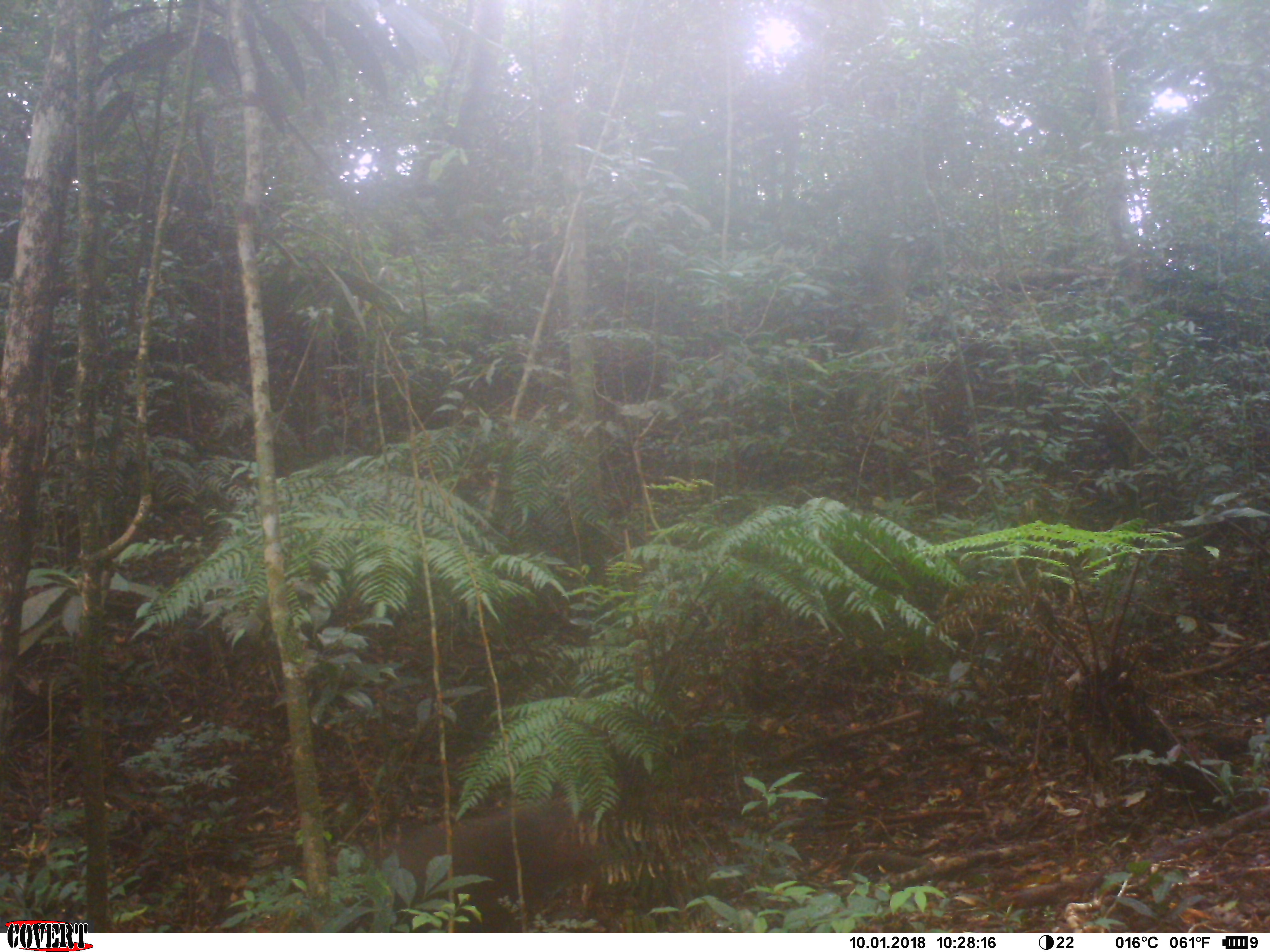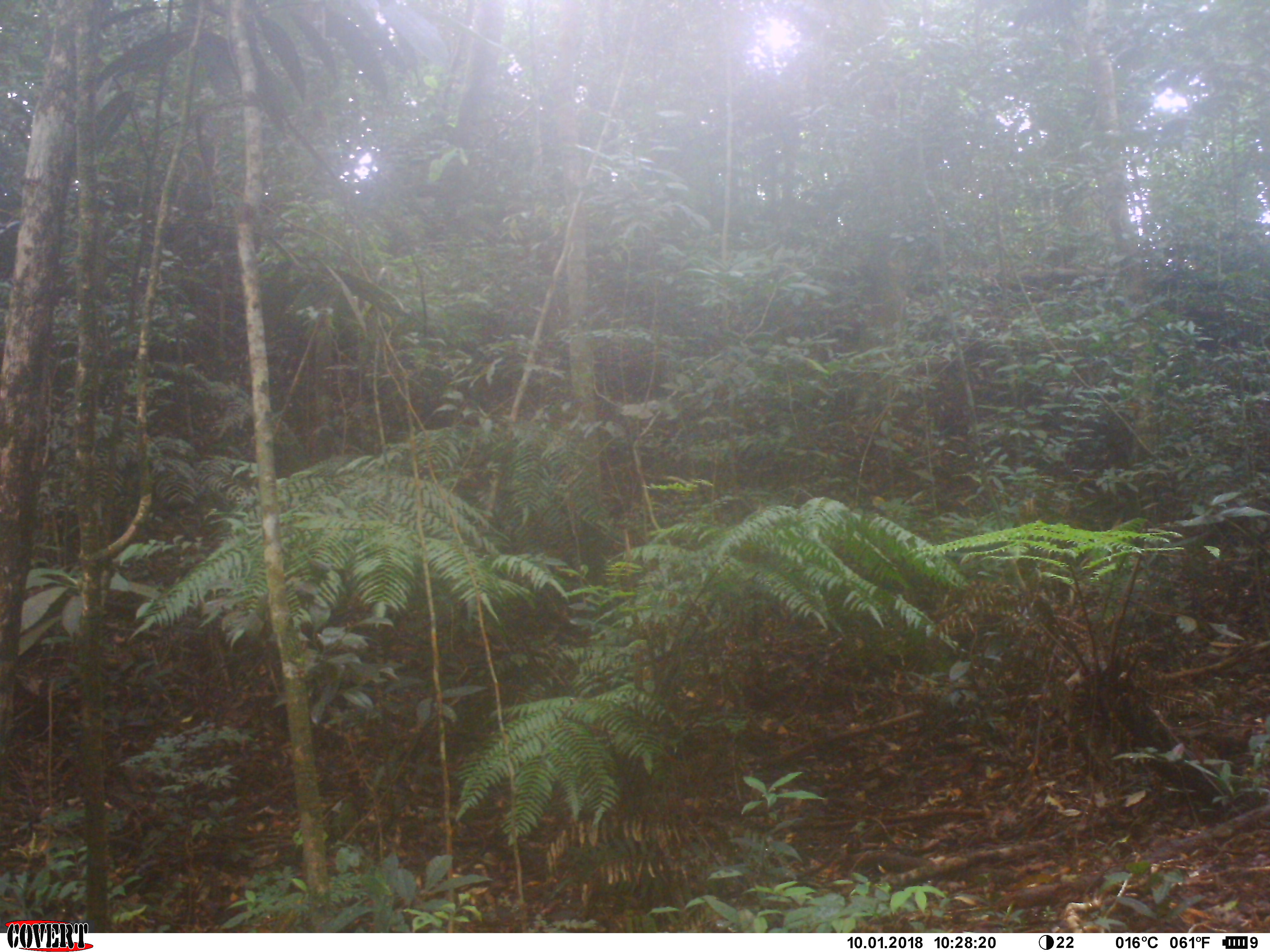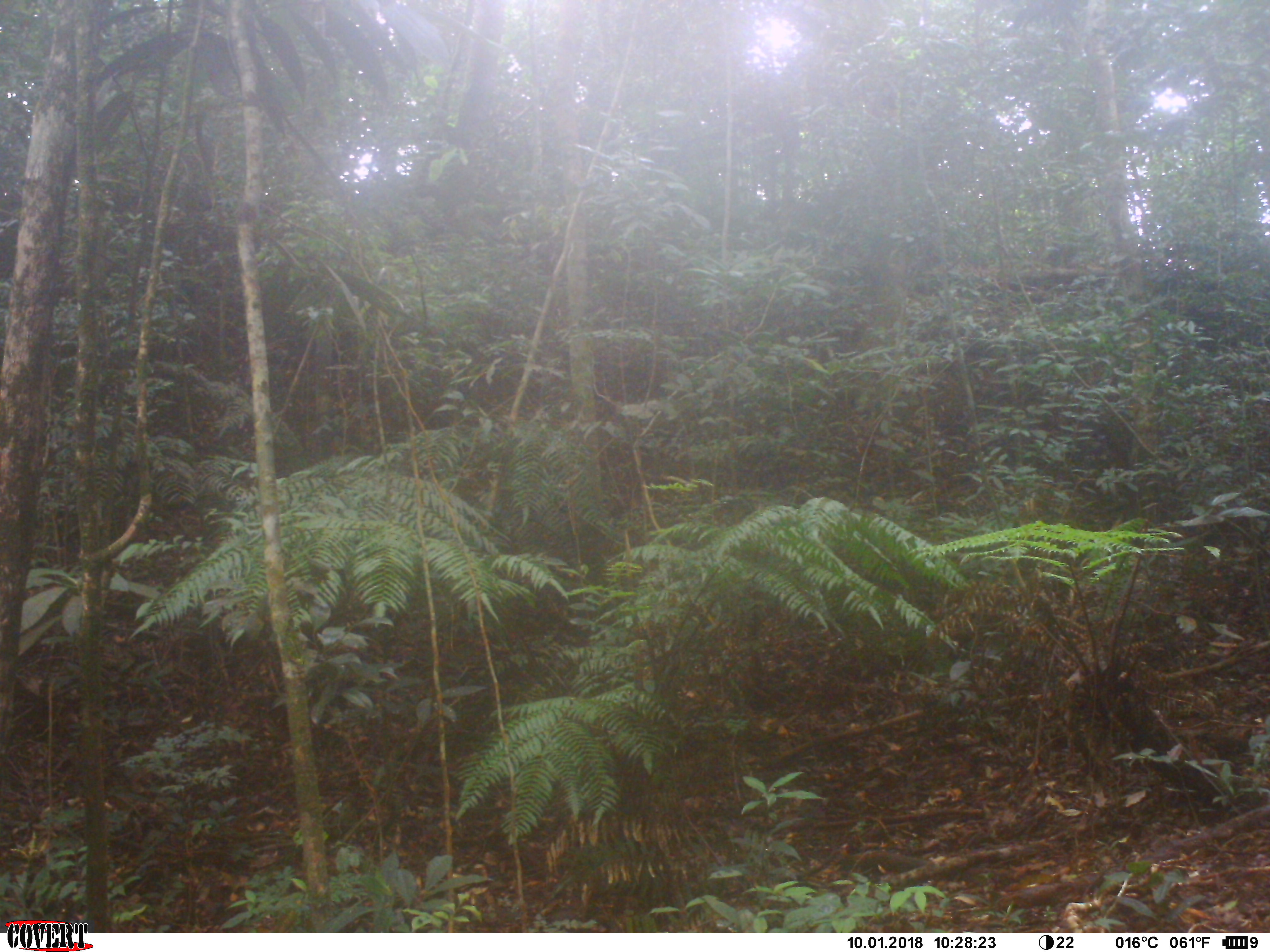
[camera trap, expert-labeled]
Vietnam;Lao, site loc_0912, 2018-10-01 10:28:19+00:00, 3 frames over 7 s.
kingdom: Animalia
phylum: Chordata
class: Mammalia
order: Primates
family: Cercopithecidae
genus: Macaca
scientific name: Macaca arctoides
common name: stump-tailed macaque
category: stump tailed macaque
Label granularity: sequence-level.